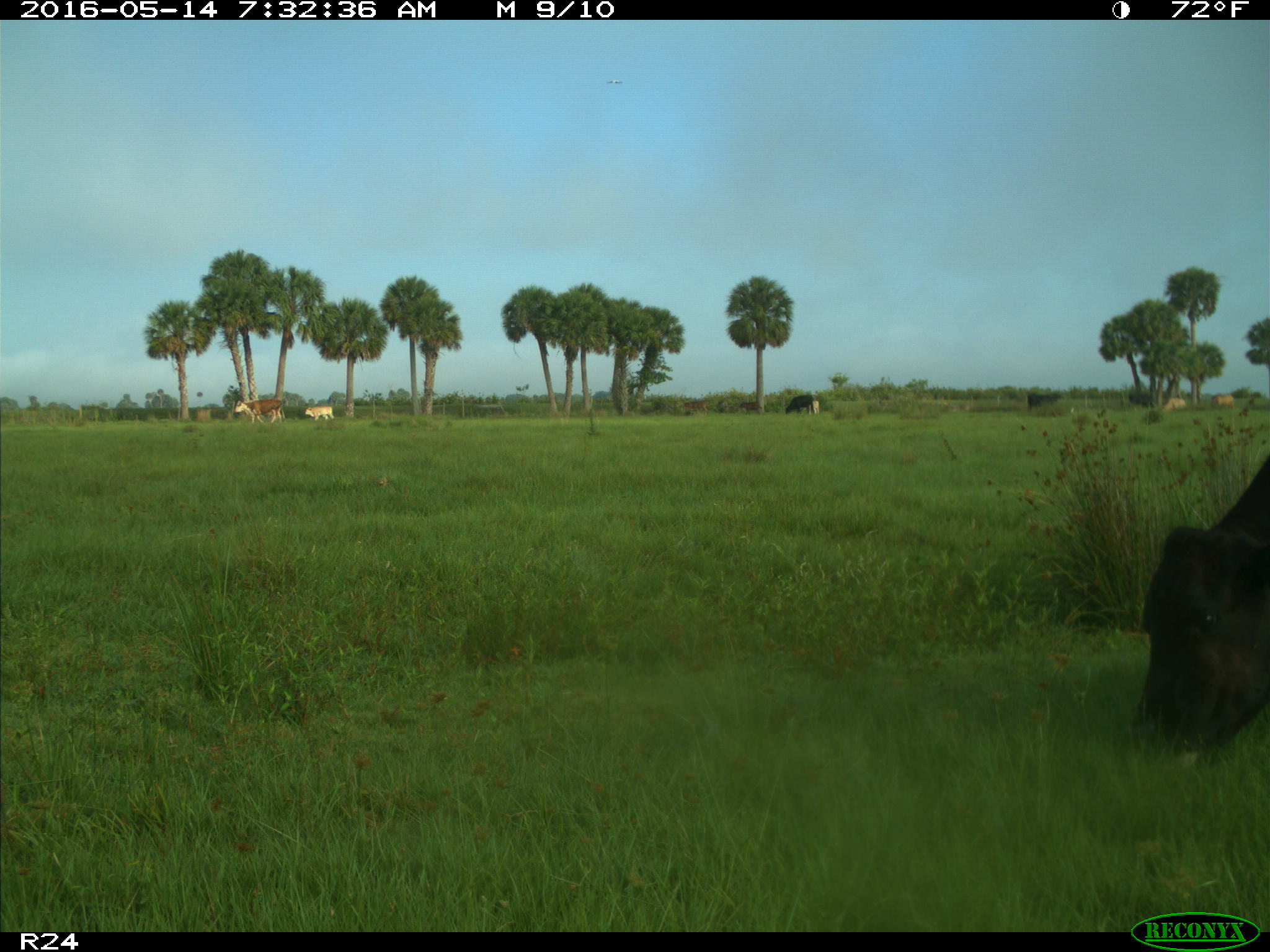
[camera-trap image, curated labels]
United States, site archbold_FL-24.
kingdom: Animalia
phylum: Chordata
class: Mammalia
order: Artiodactyla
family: Bovidae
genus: Bos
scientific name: Bos taurus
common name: domestic cow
Bos taurus (domestic cow).